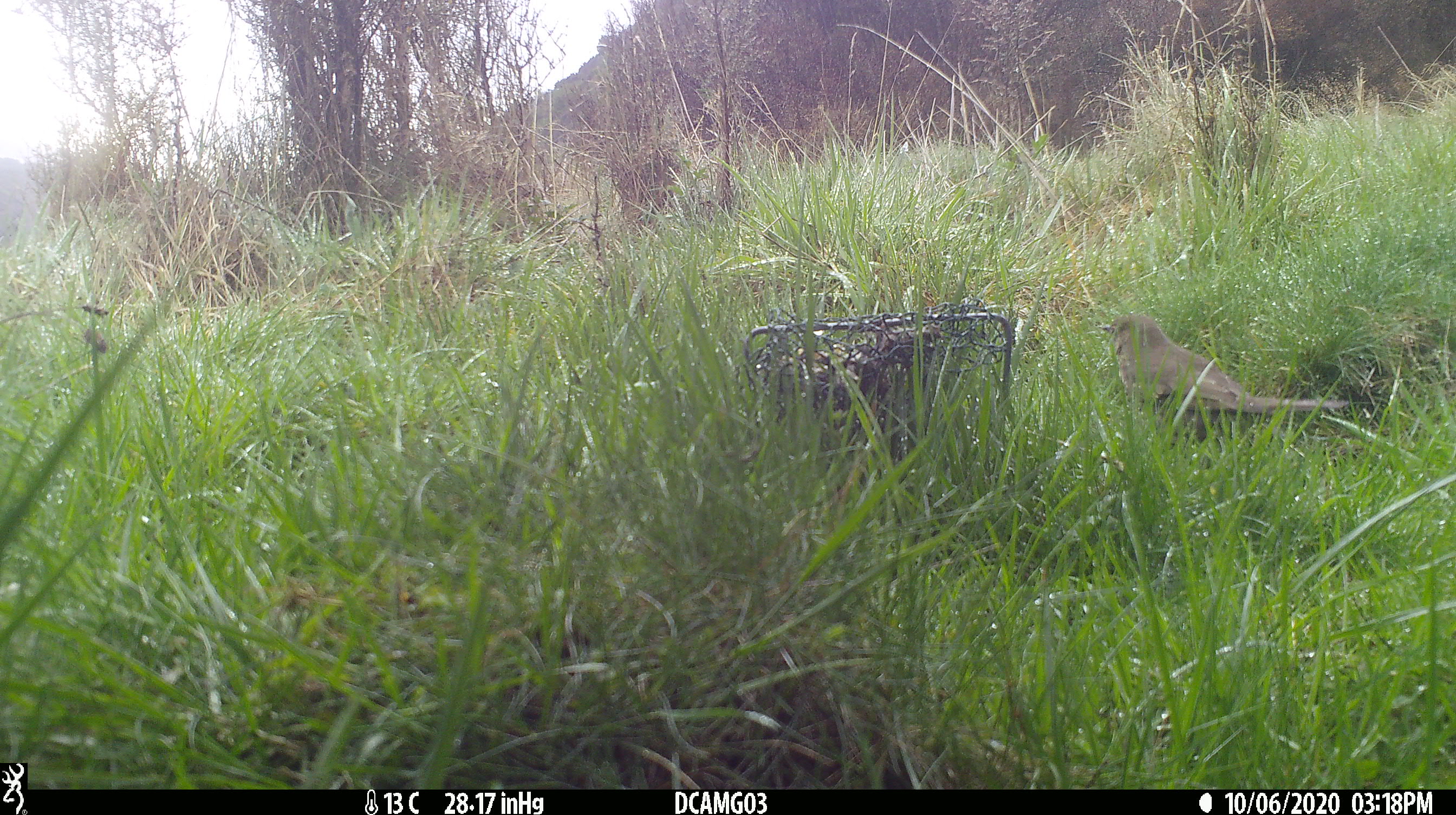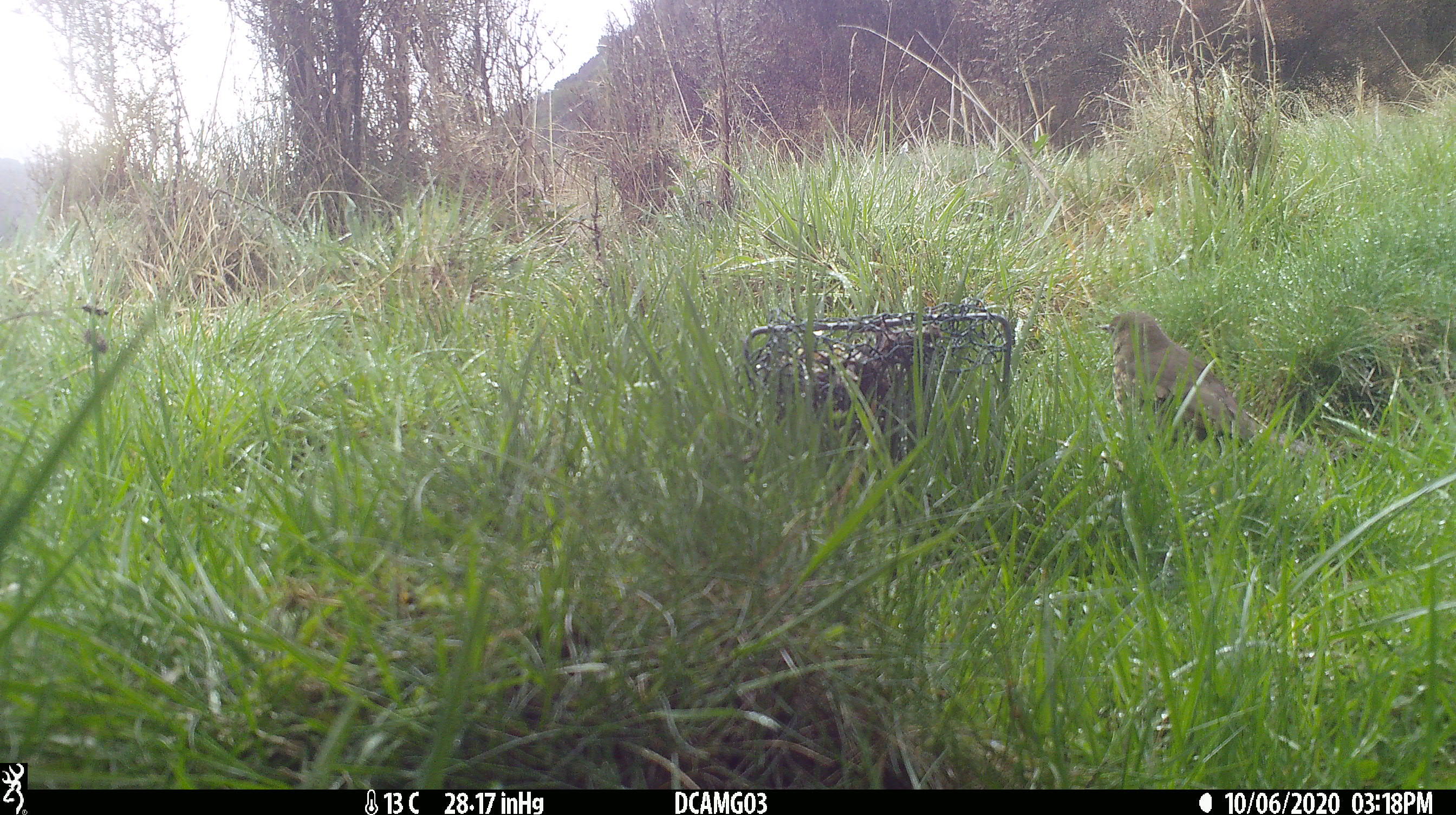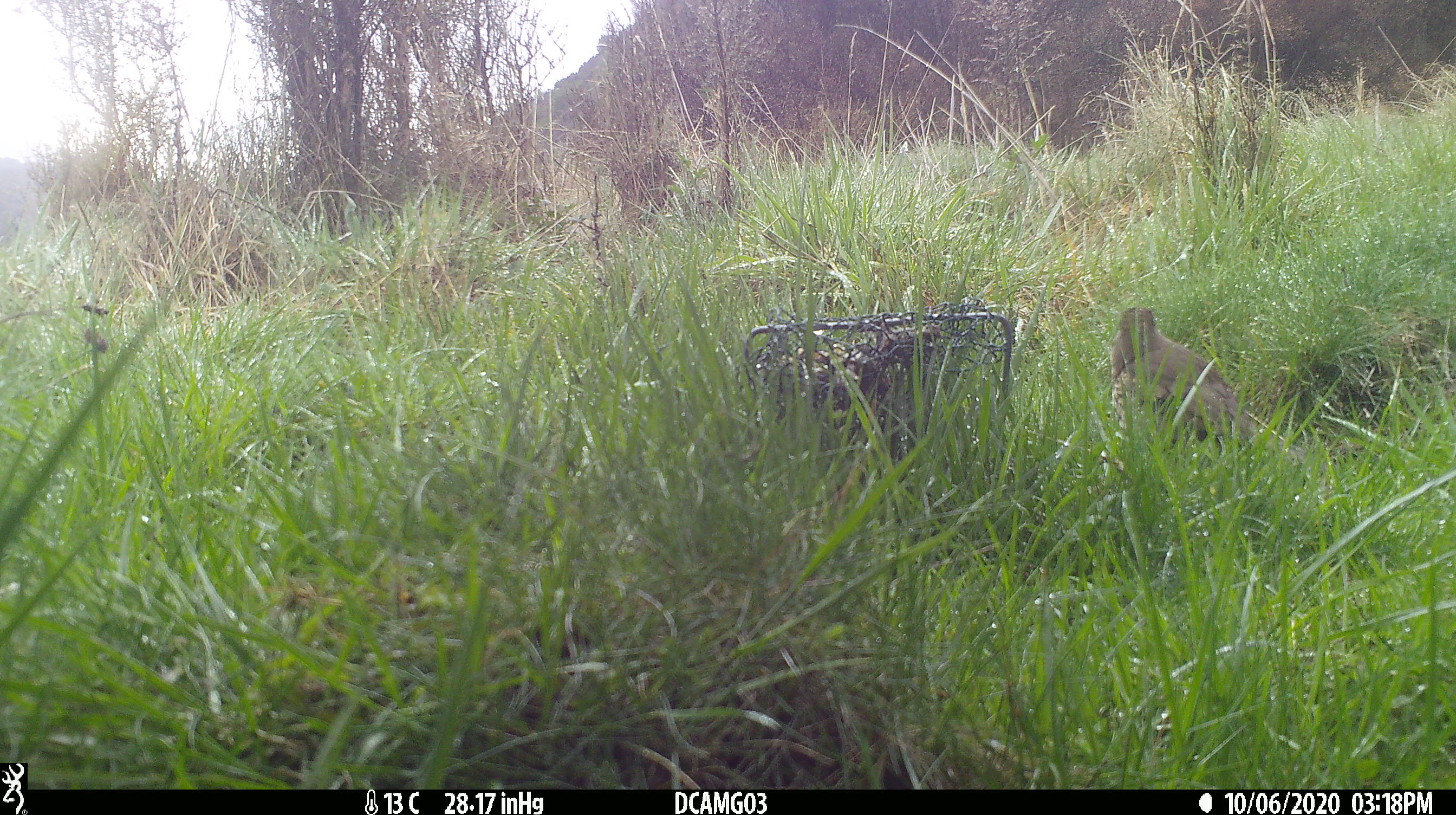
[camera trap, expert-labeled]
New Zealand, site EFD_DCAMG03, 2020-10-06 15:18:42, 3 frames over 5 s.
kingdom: Animalia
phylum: Chordata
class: Aves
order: Passeriformes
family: Turdidae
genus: Turdus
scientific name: Turdus philomelos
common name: song thrush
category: thrush